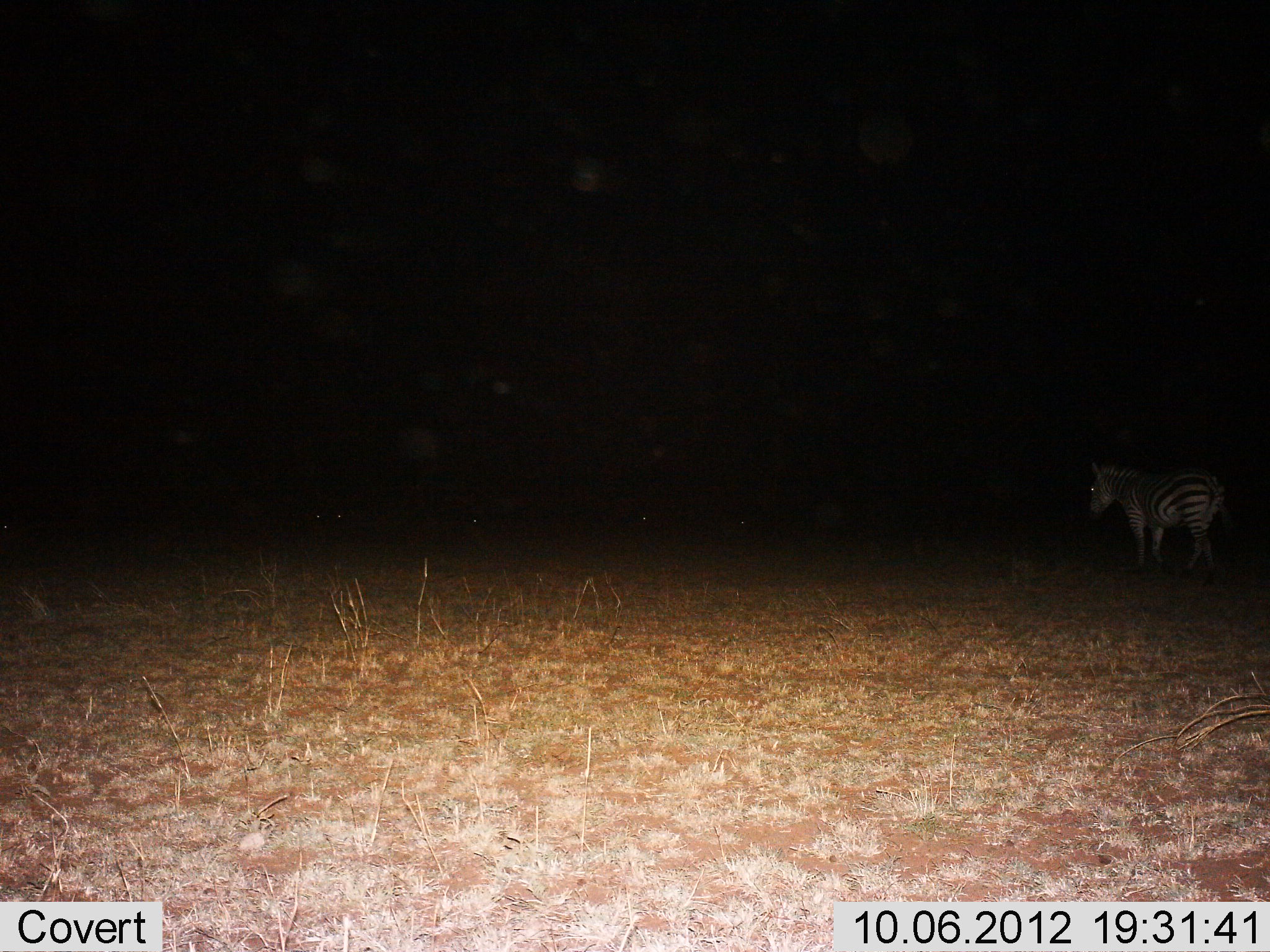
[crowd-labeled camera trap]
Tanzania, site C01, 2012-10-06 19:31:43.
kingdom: Animalia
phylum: Chordata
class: Mammalia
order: Perissodactyla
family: Equidae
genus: Equus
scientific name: Equus quagga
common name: plains zebra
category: zebra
Zebra (plains zebra) (Equus quagga), count 1. Behavior (volunteer vote fractions): standing 70%, resting 0%, moving 30%, interacting 0%. Young present (vote fraction): 0%. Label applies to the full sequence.